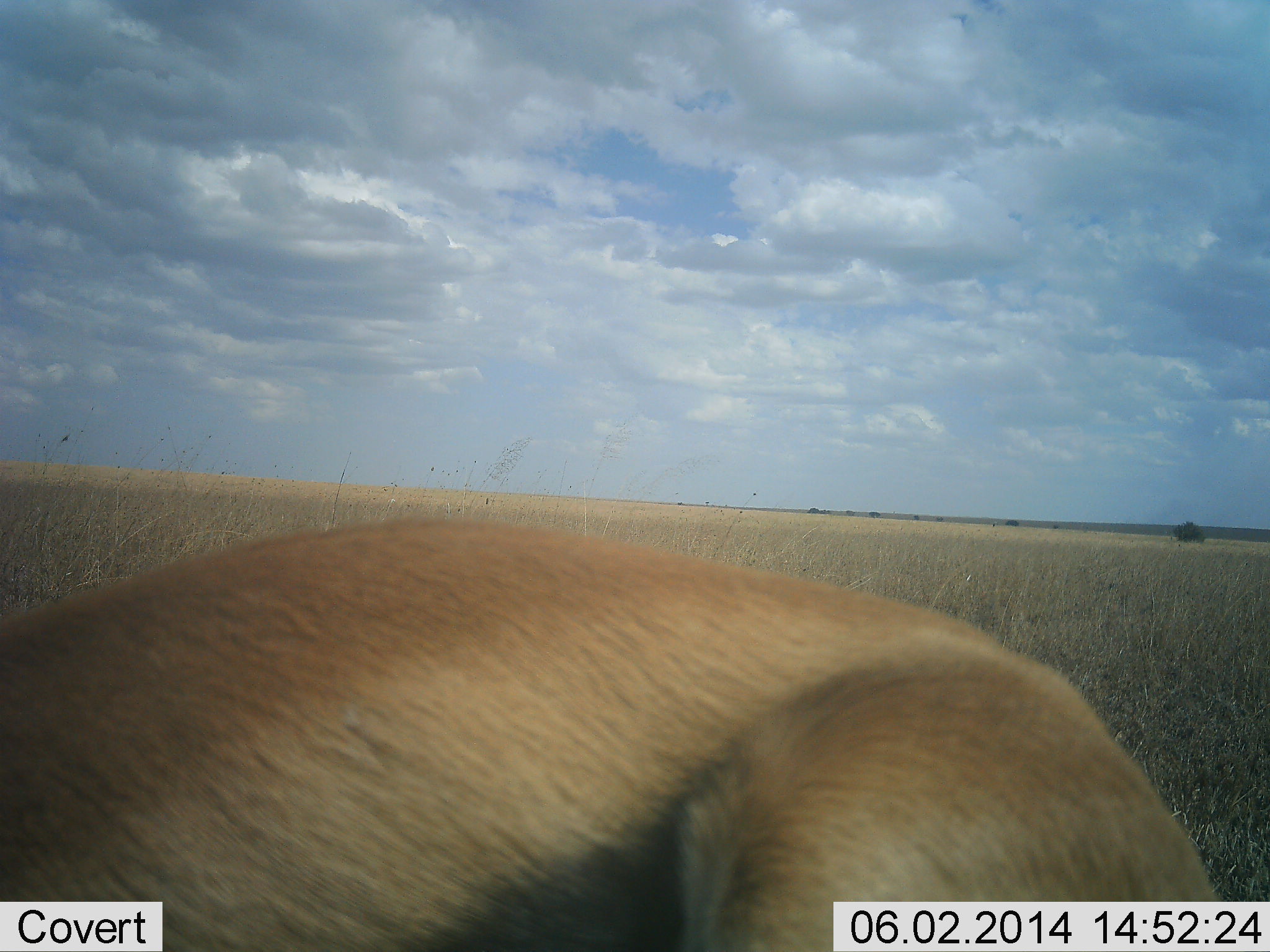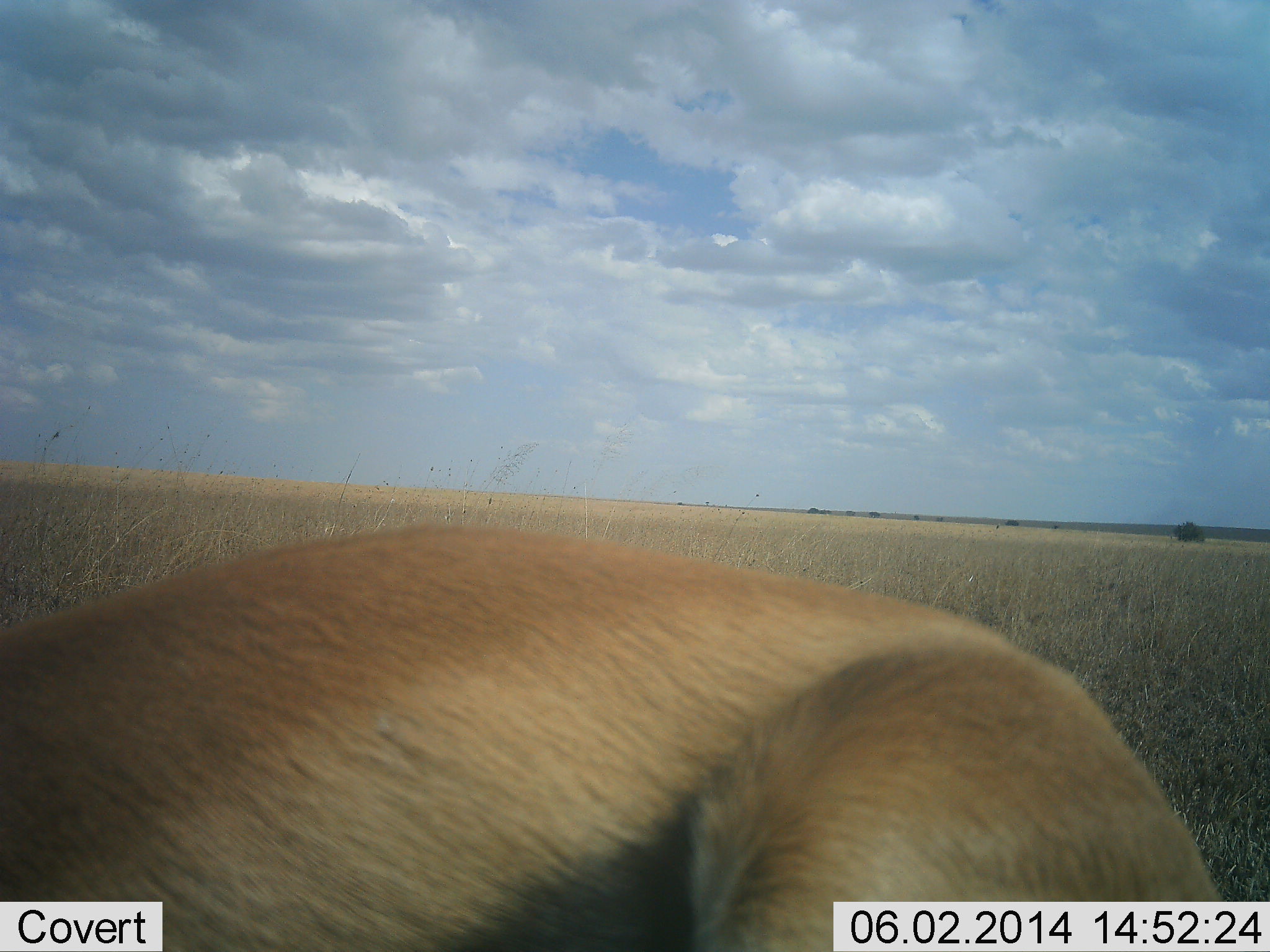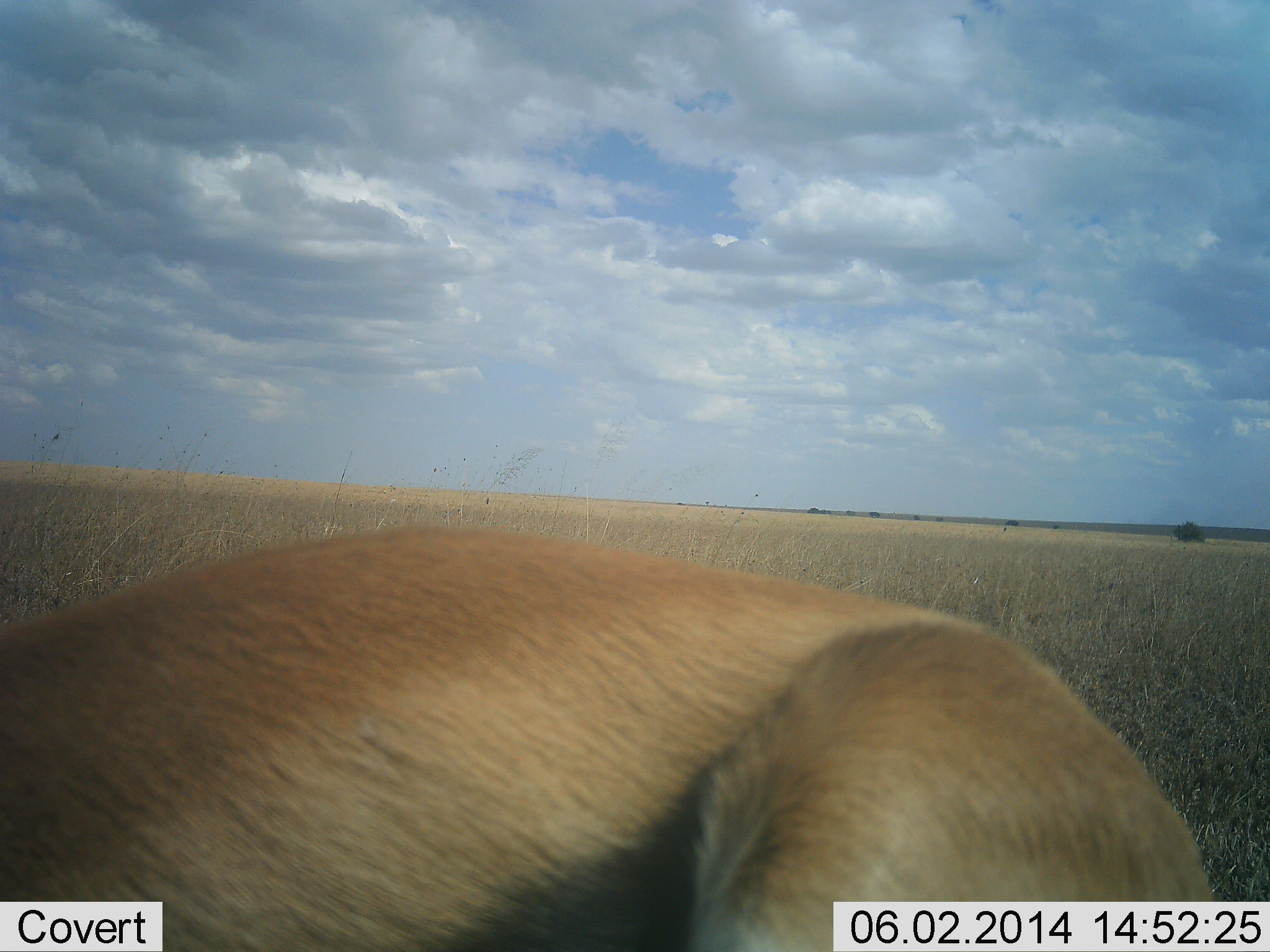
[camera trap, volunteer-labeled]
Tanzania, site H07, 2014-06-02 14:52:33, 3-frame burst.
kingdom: Animalia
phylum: Chordata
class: Mammalia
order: Artiodactyla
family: Bovidae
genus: Eudorcas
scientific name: Eudorcas thomsonii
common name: thomson's gazelle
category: gazellethomsons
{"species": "gazellethomsons (thomson's gazelle) (Eudorcas thomsonii)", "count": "1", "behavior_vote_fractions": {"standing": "70%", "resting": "30%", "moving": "0%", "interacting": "0%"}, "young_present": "0%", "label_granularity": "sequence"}